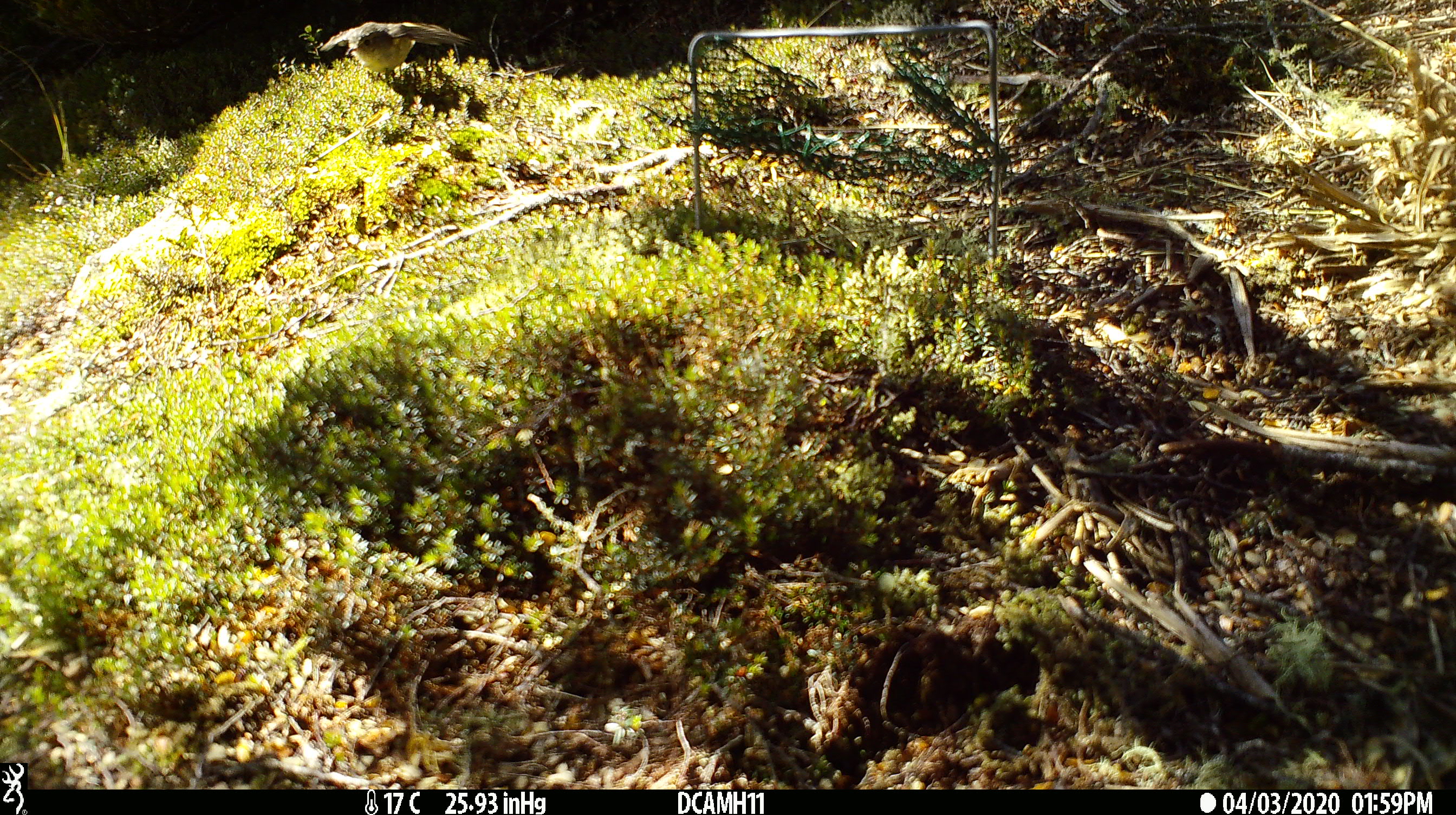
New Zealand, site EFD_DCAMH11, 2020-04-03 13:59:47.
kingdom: Animalia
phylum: Chordata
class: Aves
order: Passeriformes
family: Petroicidae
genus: Petroica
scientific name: Petroica macrocephala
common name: tomtit